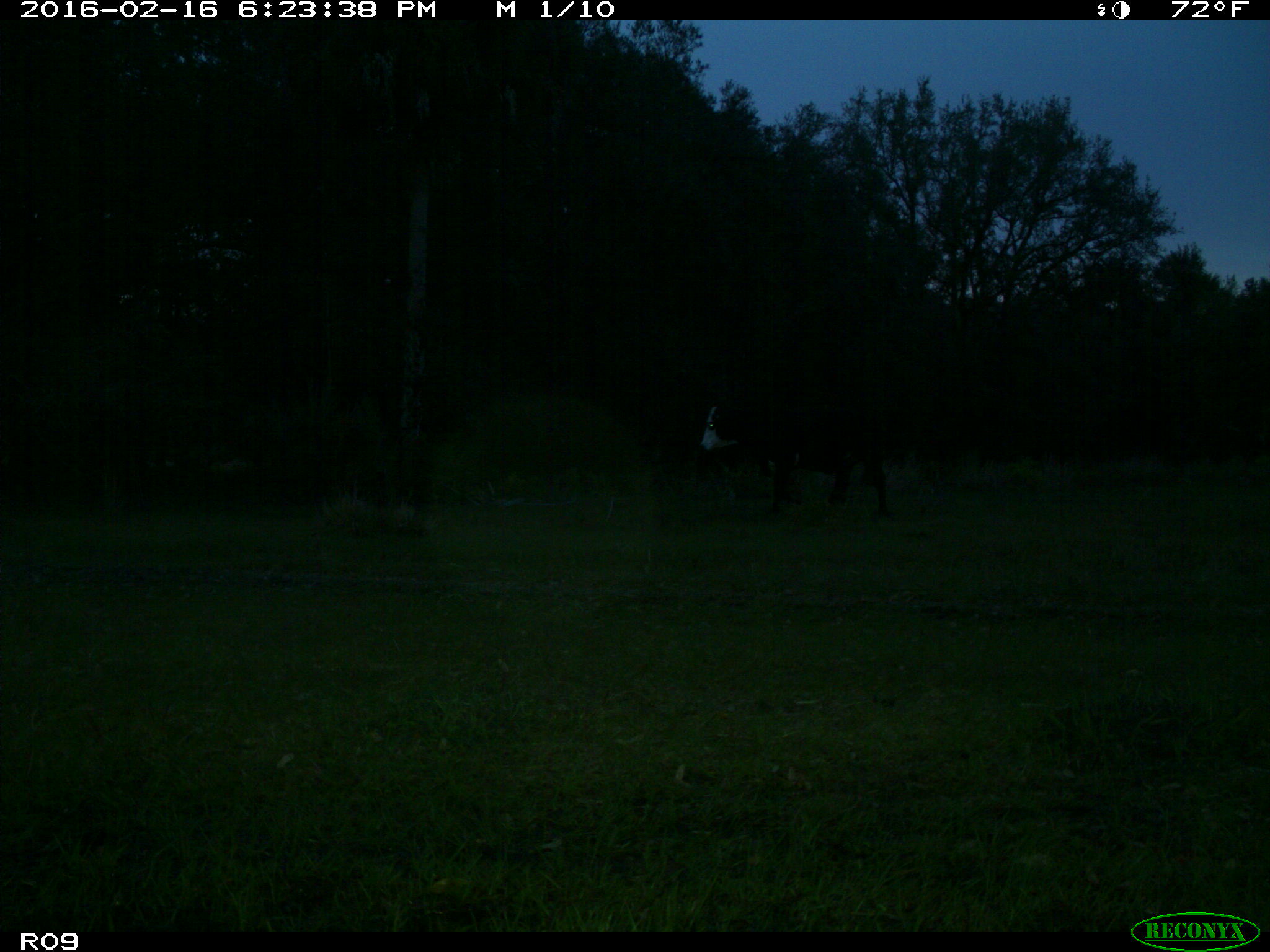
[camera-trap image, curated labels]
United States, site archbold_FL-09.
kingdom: Animalia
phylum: Chordata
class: Mammalia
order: Artiodactyla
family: Bovidae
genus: Bos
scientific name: Bos taurus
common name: domestic cow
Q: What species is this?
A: Bos taurus (domestic cow).